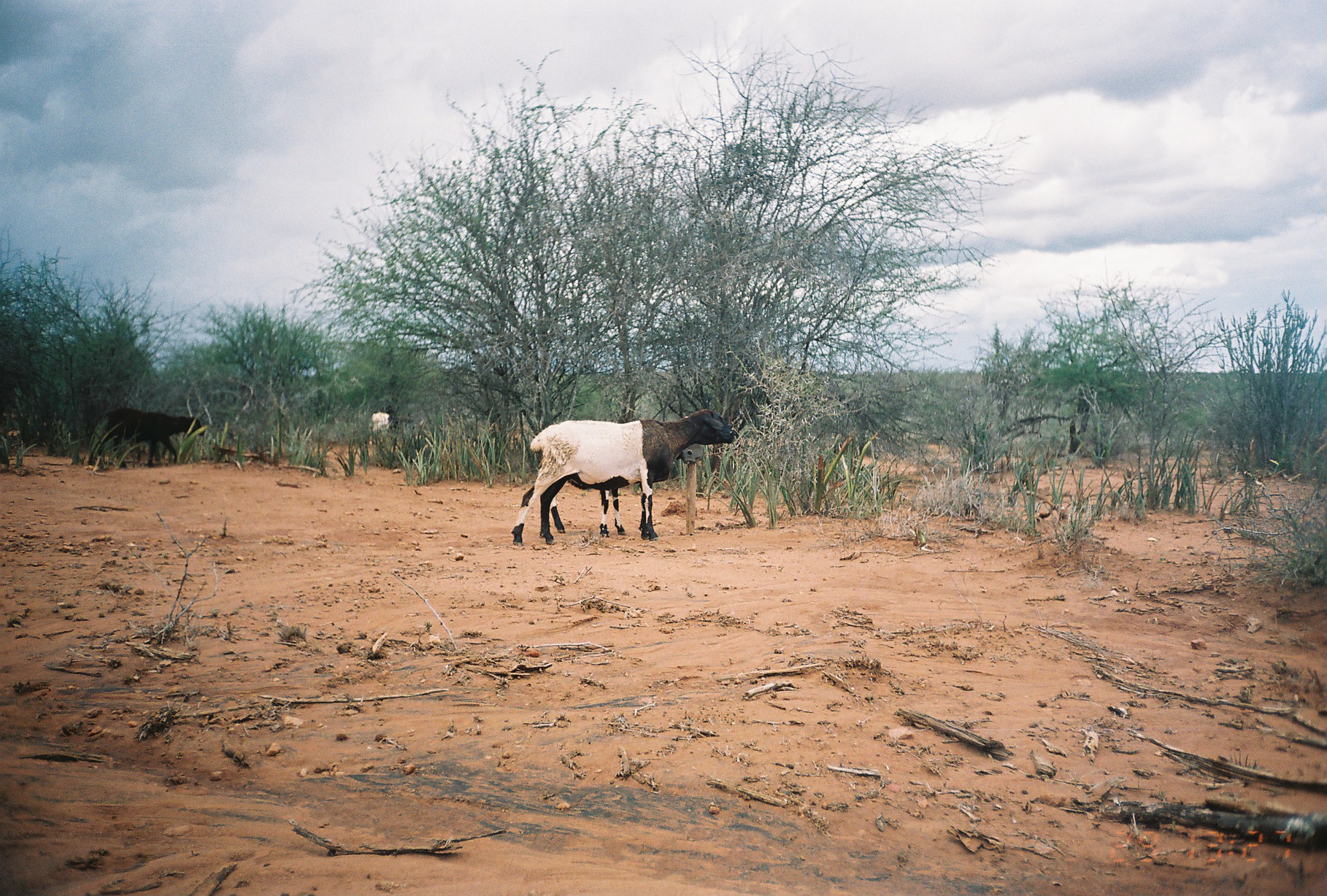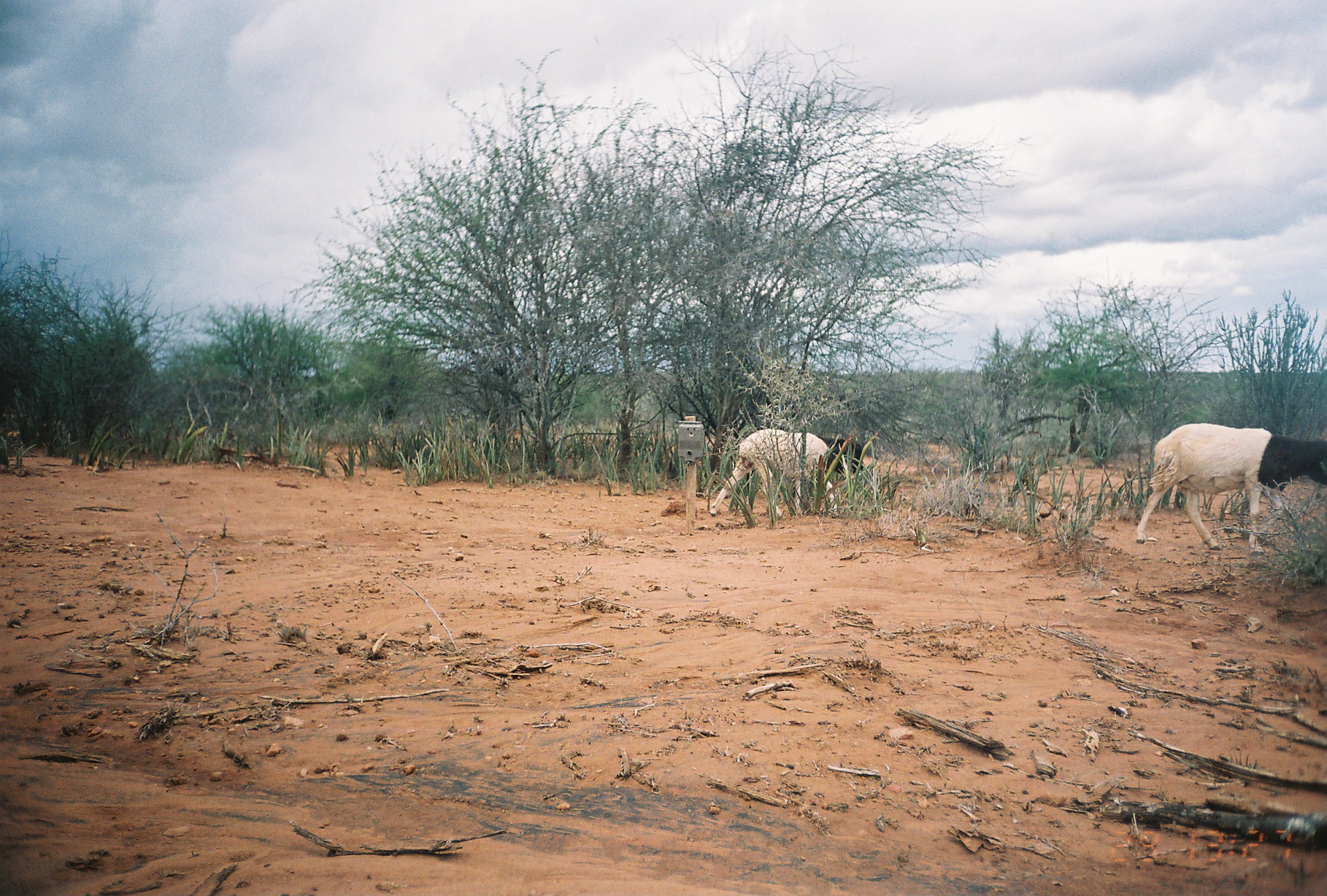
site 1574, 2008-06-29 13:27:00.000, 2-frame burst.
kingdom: Animalia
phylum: Chordata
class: Mammalia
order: Artiodactyla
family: Bovidae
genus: Ovis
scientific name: Ovis aries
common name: domestic sheep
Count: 4.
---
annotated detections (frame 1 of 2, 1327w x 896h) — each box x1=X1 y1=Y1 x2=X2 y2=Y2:
ovis aries: x1=511 y1=408 x2=737 y2=546; x1=550 y1=443 x2=702 y2=538; x1=89 y1=407 x2=206 y2=469; x1=368 y1=410 x2=389 y2=445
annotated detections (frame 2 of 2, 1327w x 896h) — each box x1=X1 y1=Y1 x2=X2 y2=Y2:
ovis aries: x1=1136 y1=423 x2=1327 y2=556; x1=709 y1=429 x2=863 y2=521